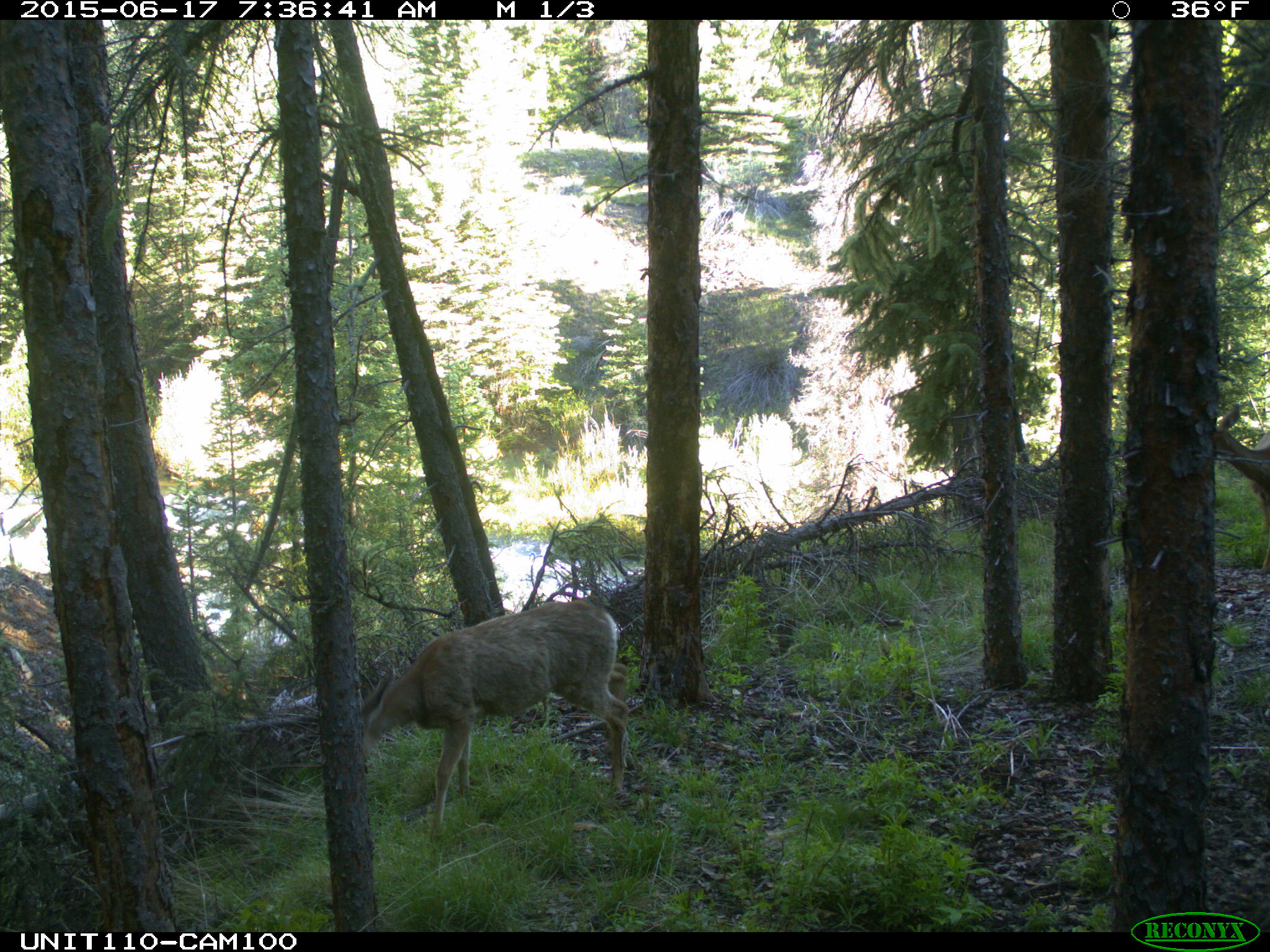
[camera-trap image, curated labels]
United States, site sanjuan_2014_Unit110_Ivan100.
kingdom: Animalia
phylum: Chordata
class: Mammalia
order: Artiodactyla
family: Cervidae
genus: Odocoileus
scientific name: Odocoileus hemionus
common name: mule deer